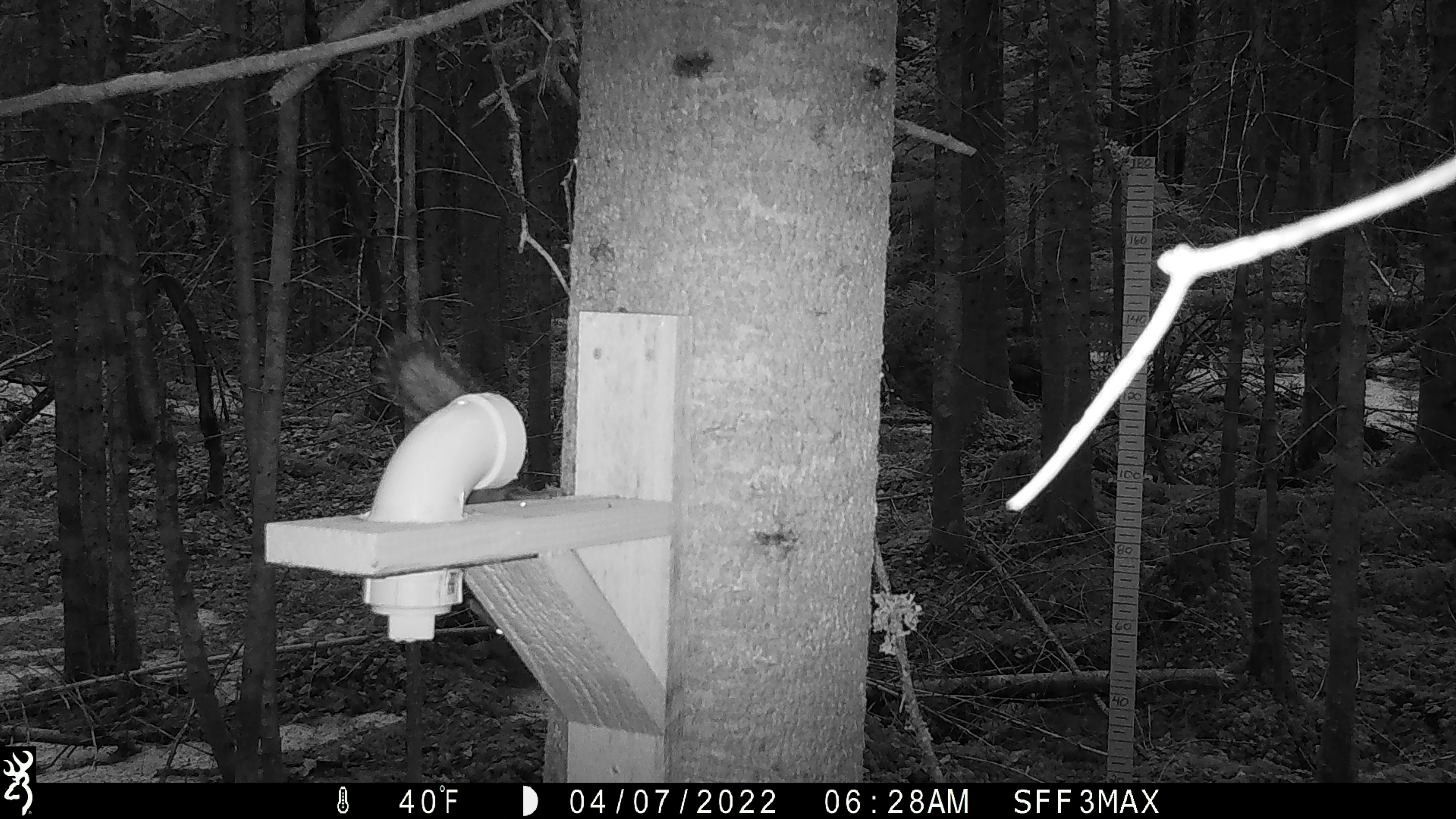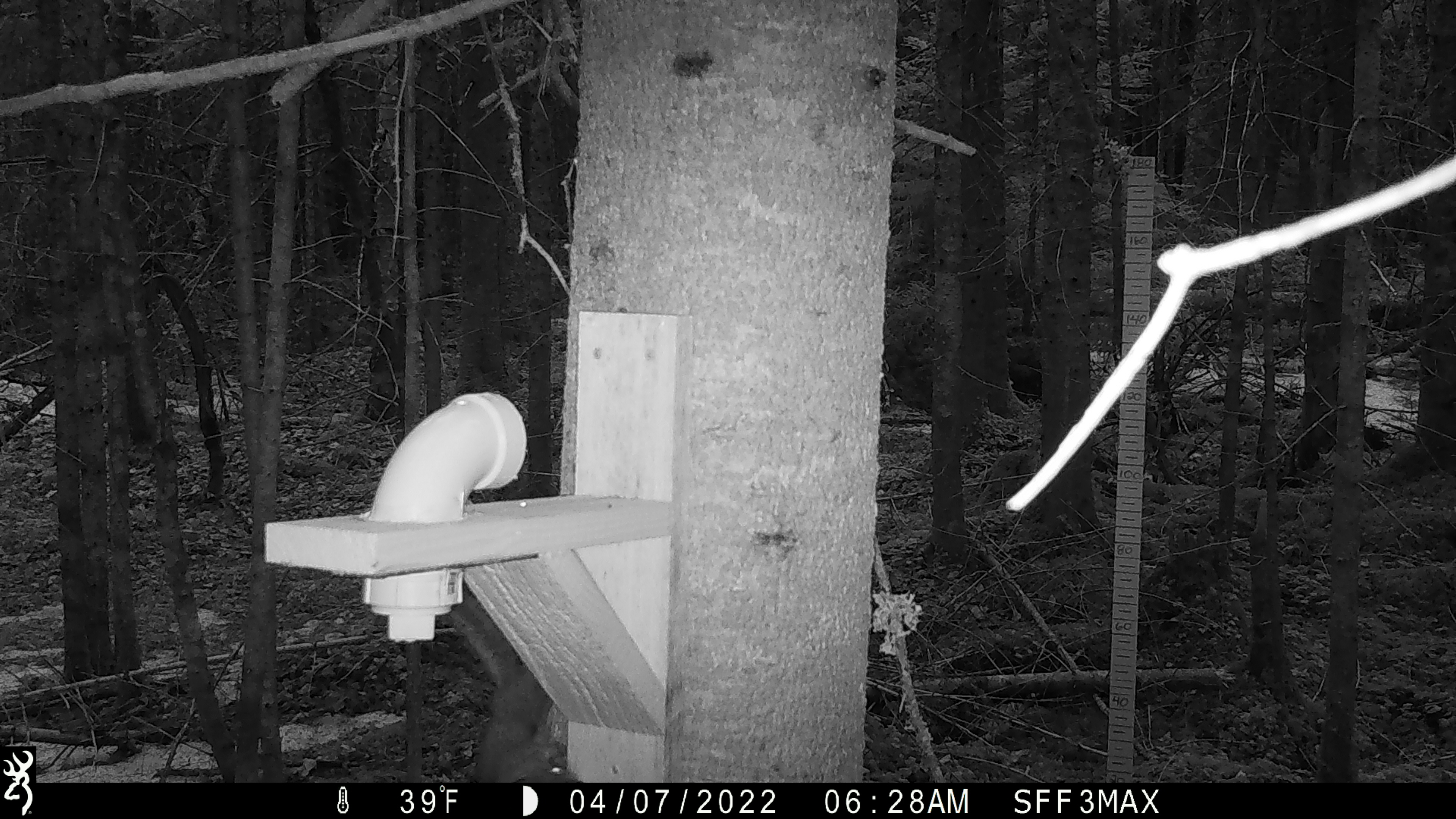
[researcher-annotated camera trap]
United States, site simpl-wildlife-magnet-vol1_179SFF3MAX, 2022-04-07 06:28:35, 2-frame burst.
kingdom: Animalia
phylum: Chordata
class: Mammalia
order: Rodentia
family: Sciuridae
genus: Tamiasciurus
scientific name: Tamiasciurus hudsonicus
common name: red squirrel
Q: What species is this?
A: Red squirrel (Tamiasciurus hudsonicus).